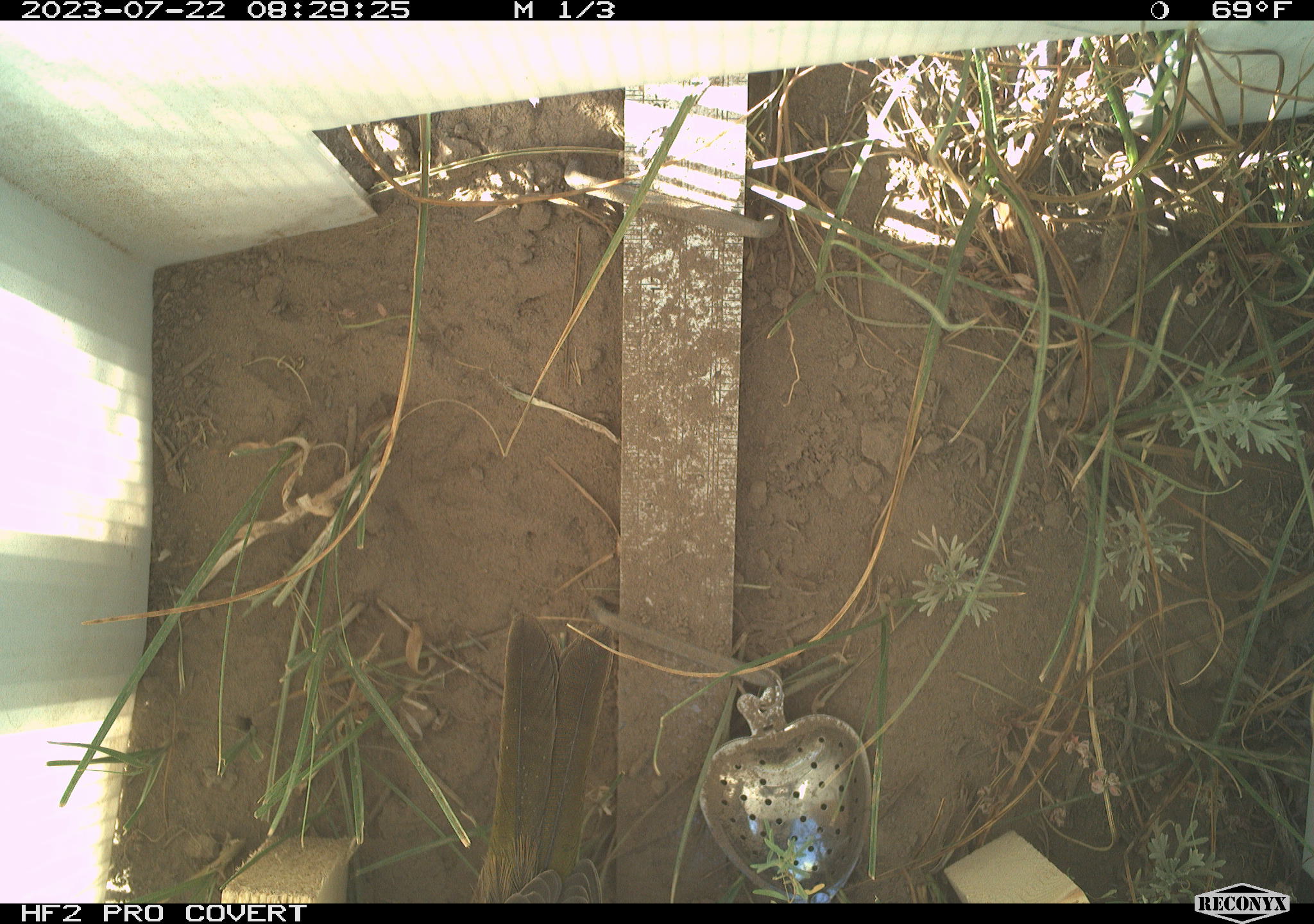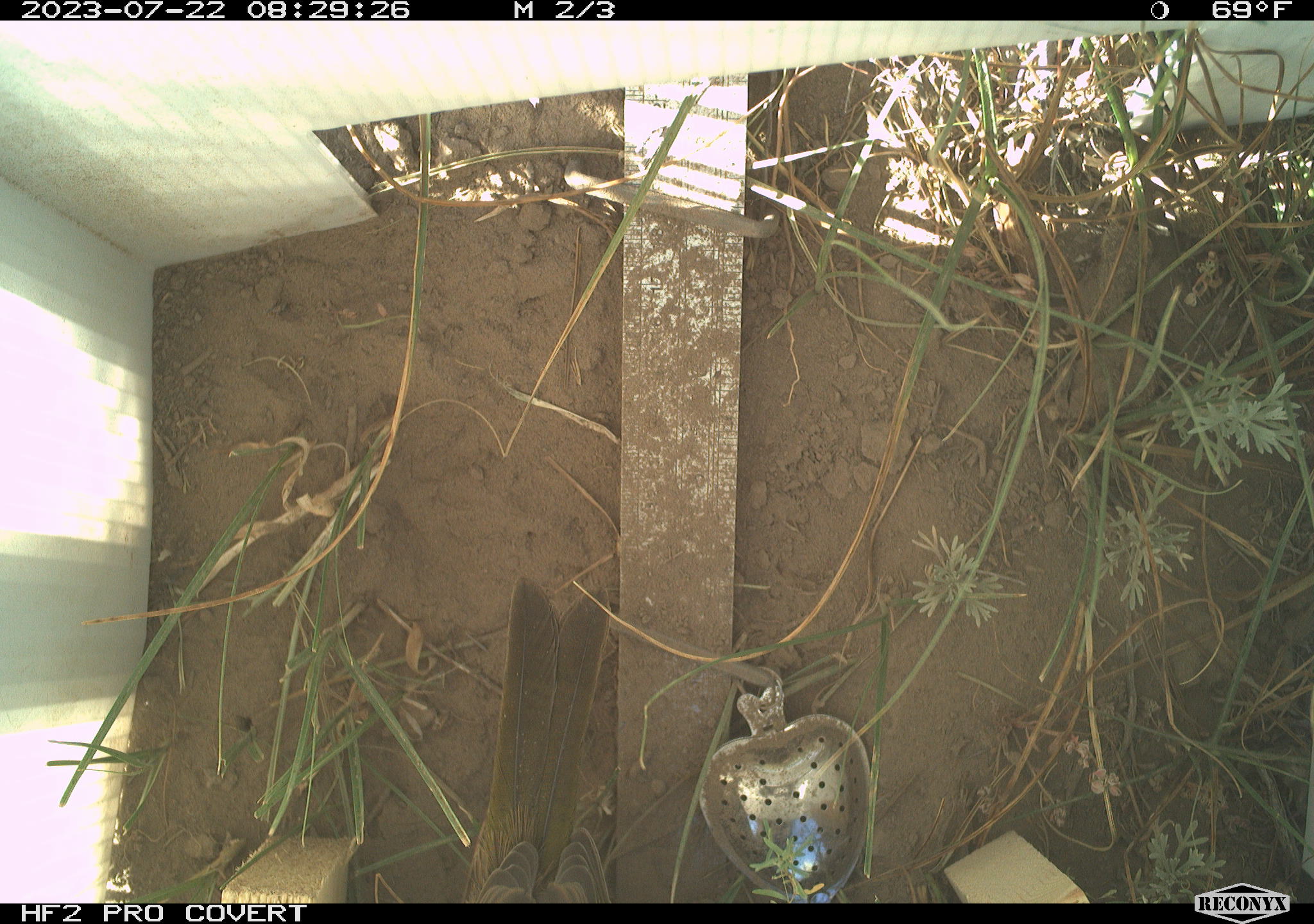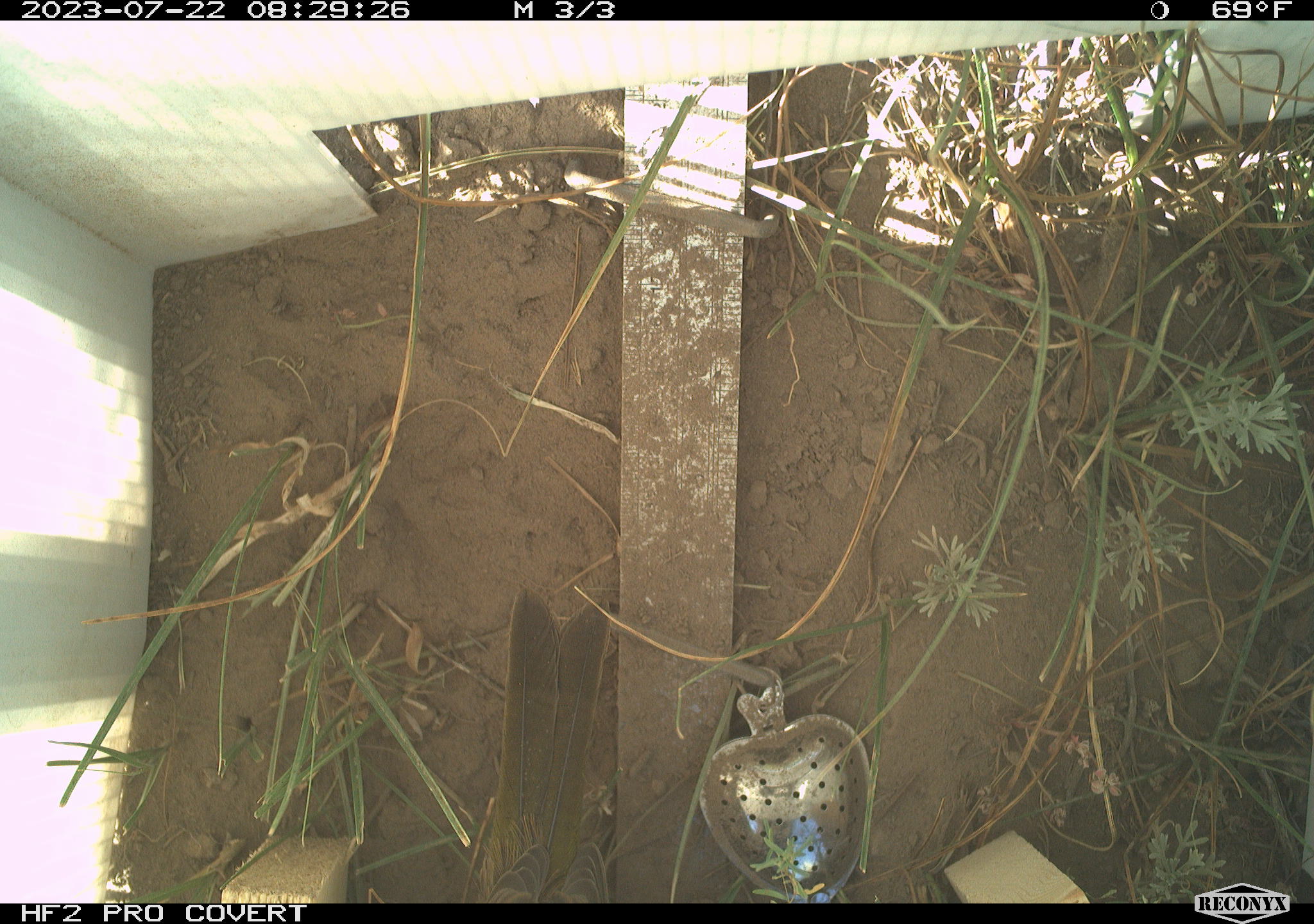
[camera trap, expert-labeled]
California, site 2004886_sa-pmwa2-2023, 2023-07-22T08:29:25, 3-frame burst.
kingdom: Animalia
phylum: Chordata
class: Aves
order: Passeriformes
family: Passerellidae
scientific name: Passerellidae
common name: new world sparrows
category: passerellidae family